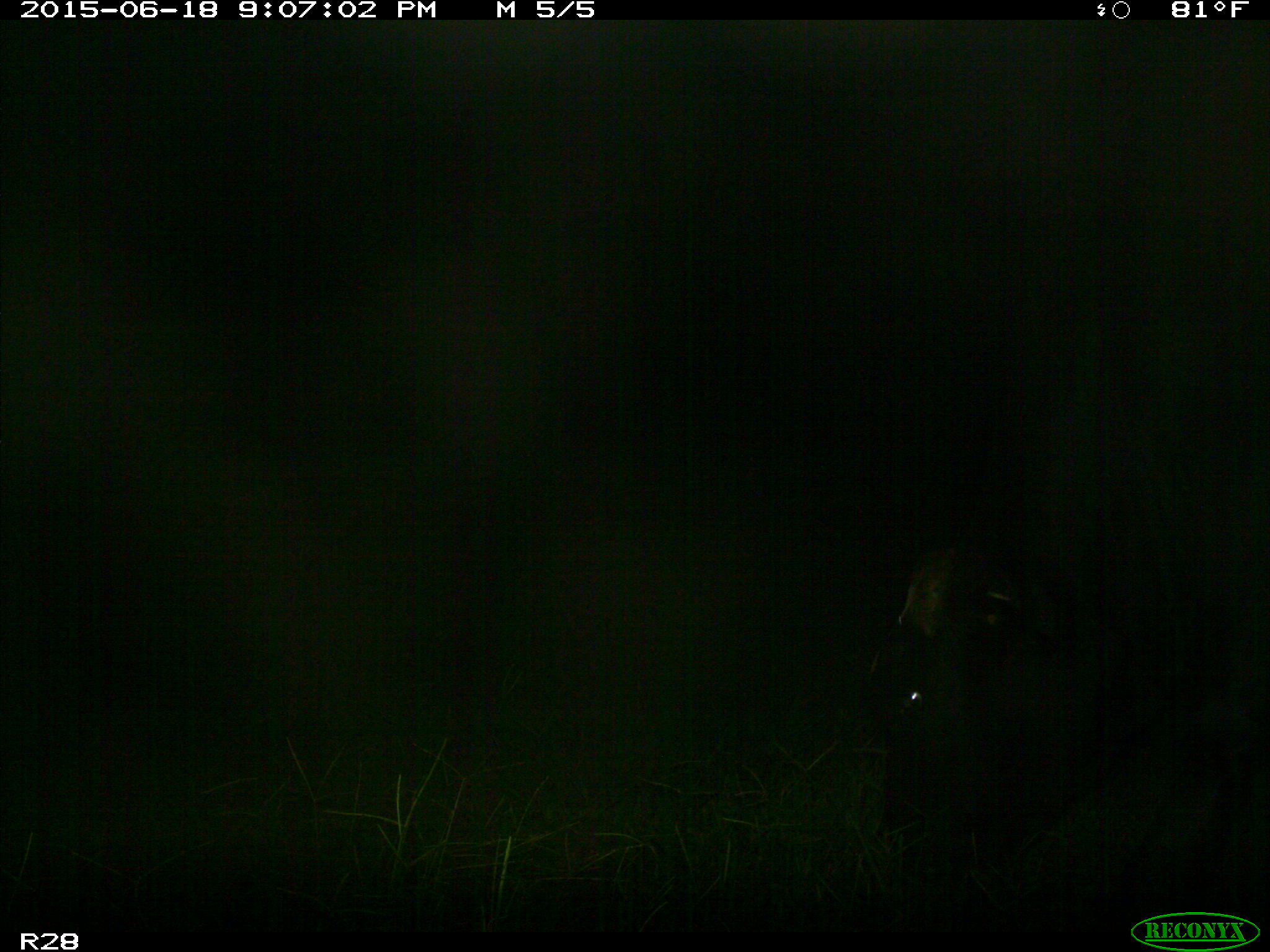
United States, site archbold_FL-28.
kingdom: Animalia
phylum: Chordata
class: Mammalia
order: Artiodactyla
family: Bovidae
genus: Bos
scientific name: Bos taurus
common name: domestic cow